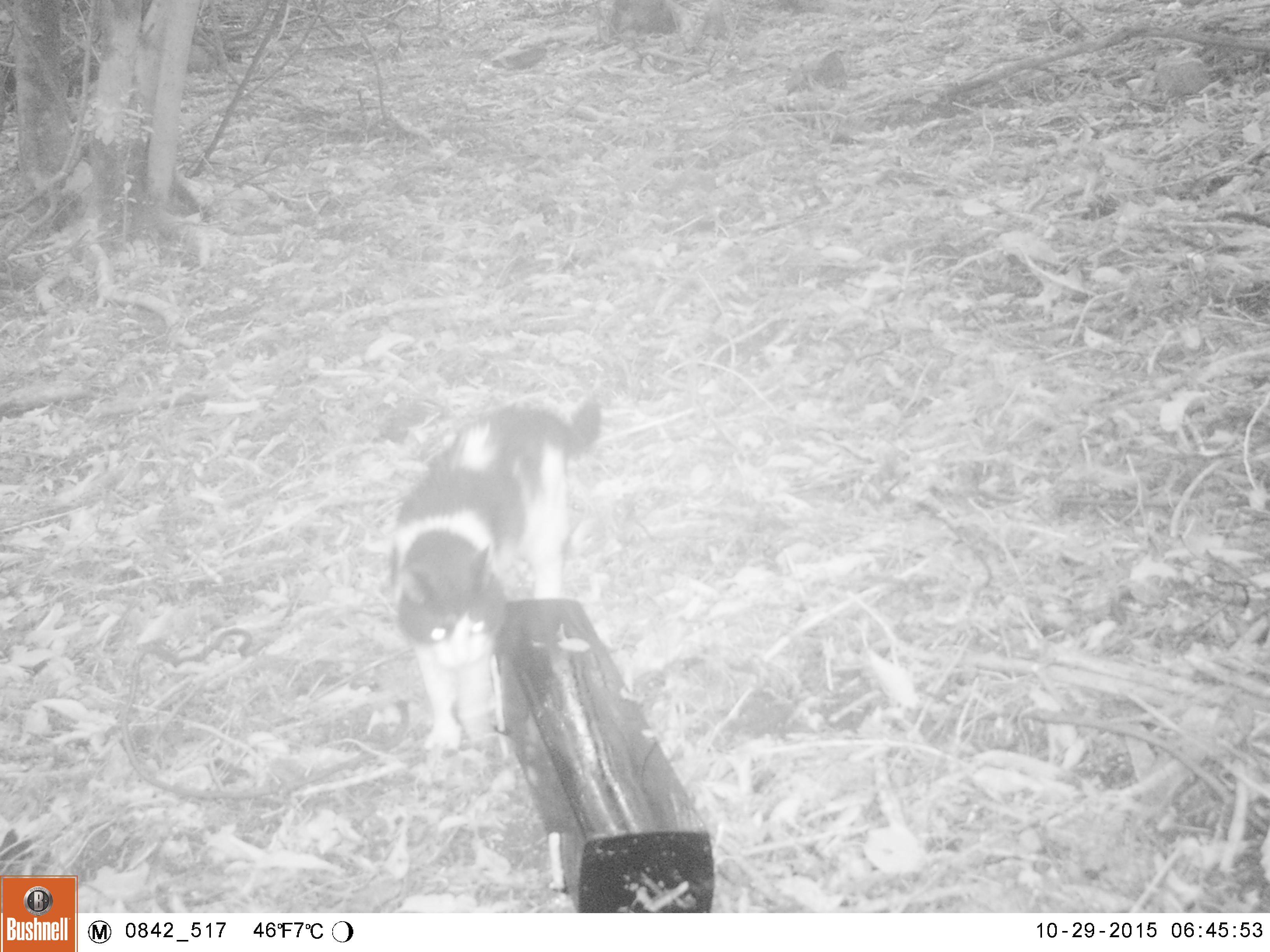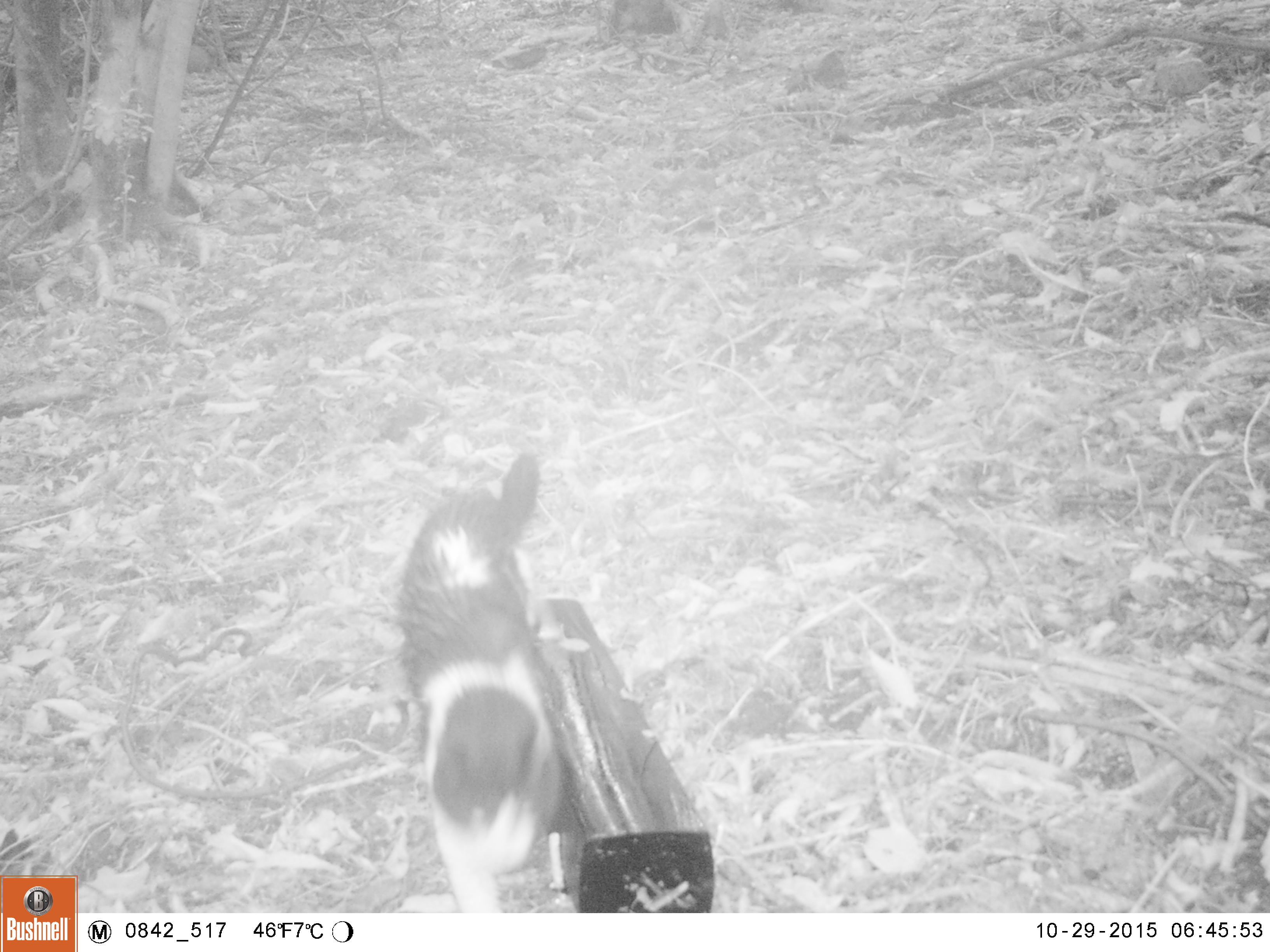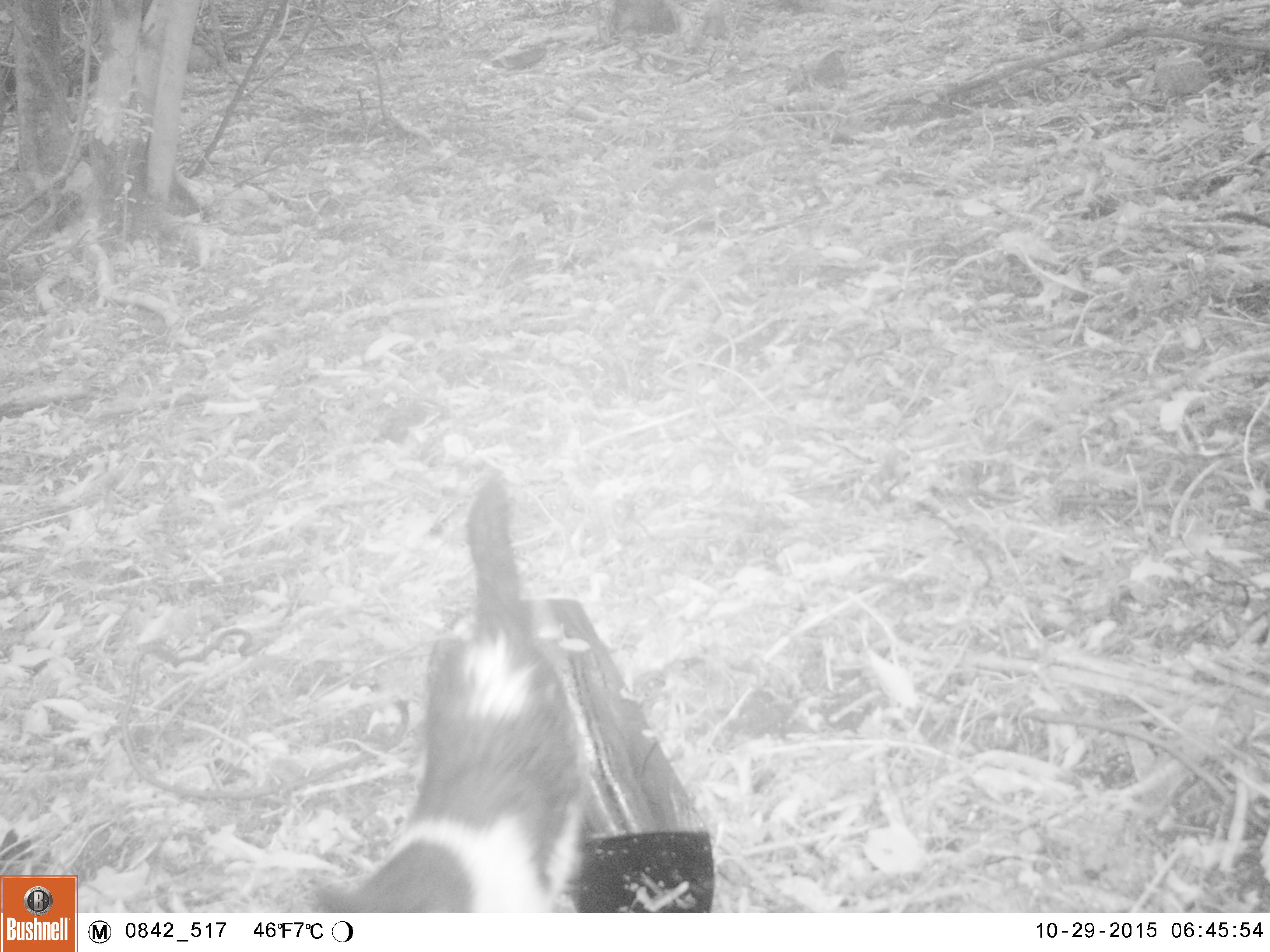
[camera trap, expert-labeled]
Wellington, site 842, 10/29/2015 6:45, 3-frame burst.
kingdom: Animalia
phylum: Chordata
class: Mammalia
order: Carnivora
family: Felidae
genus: Felis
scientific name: Felis catus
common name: cat